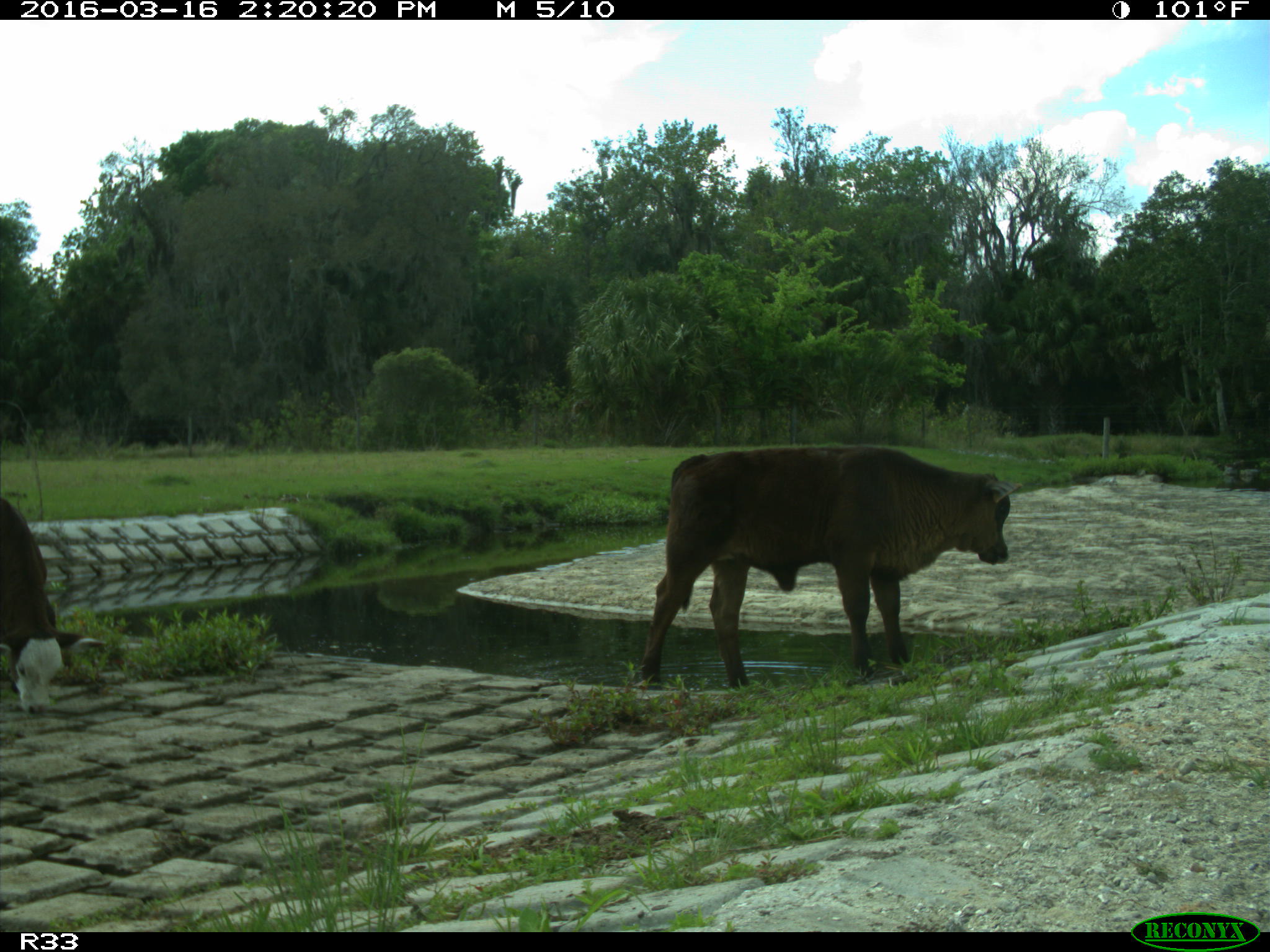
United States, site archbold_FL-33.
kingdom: Animalia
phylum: Chordata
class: Mammalia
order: Artiodactyla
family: Bovidae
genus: Bos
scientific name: Bos taurus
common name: domestic cow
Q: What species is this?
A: Bos taurus (domestic cow).